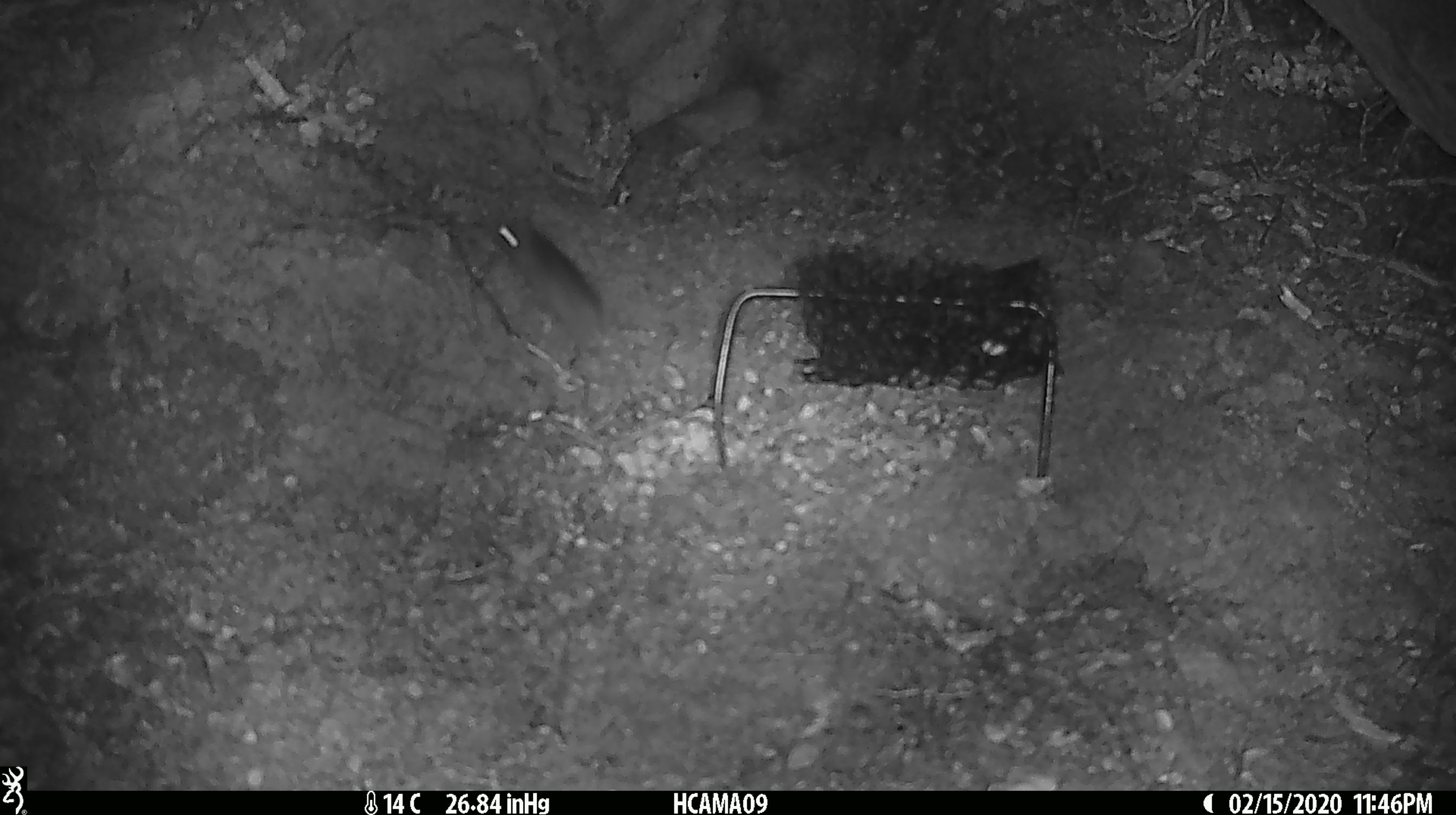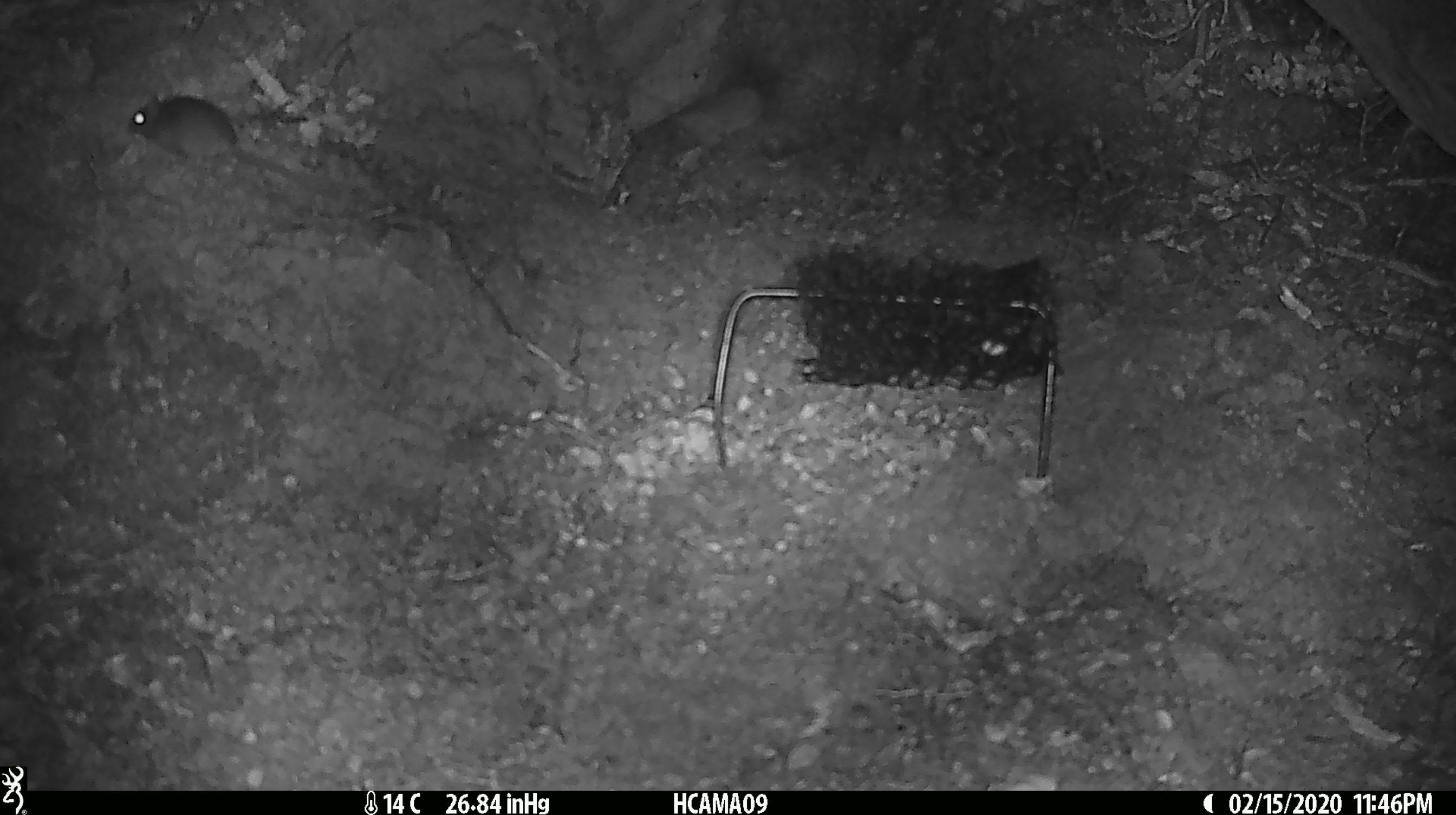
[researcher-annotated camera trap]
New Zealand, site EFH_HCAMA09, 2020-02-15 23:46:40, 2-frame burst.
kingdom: Animalia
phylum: Chordata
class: Mammalia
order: Rodentia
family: Muridae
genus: Mus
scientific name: Mus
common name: mouse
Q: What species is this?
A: Mouse (Mus).